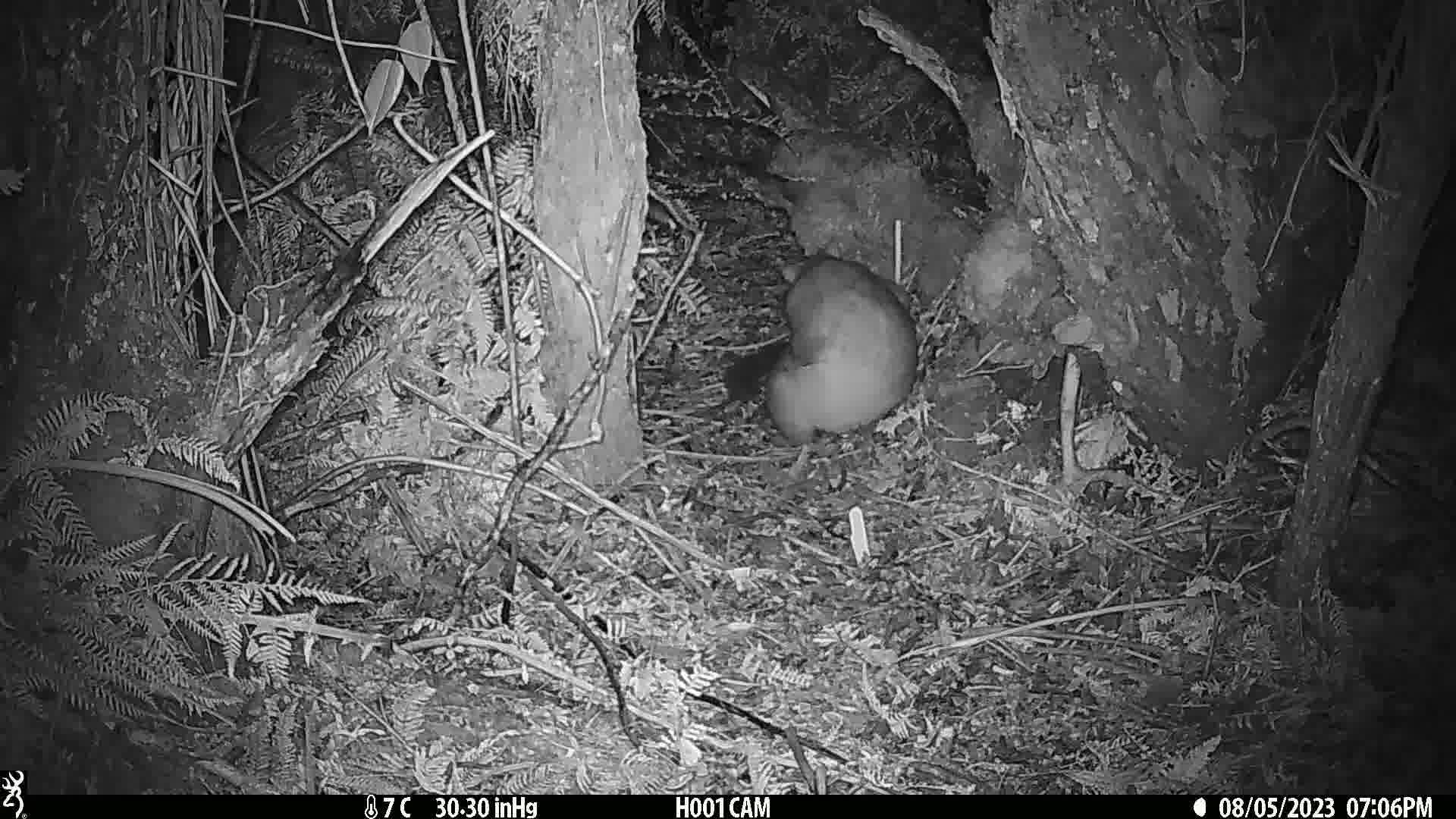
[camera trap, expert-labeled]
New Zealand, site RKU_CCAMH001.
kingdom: Animalia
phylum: Chordata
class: Mammalia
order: Diprotodontia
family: Phalangeridae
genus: Trichosurus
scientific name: Trichosurus vulpecula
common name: common brushtail possum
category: possum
Possum (common brushtail possum) (Trichosurus vulpecula).